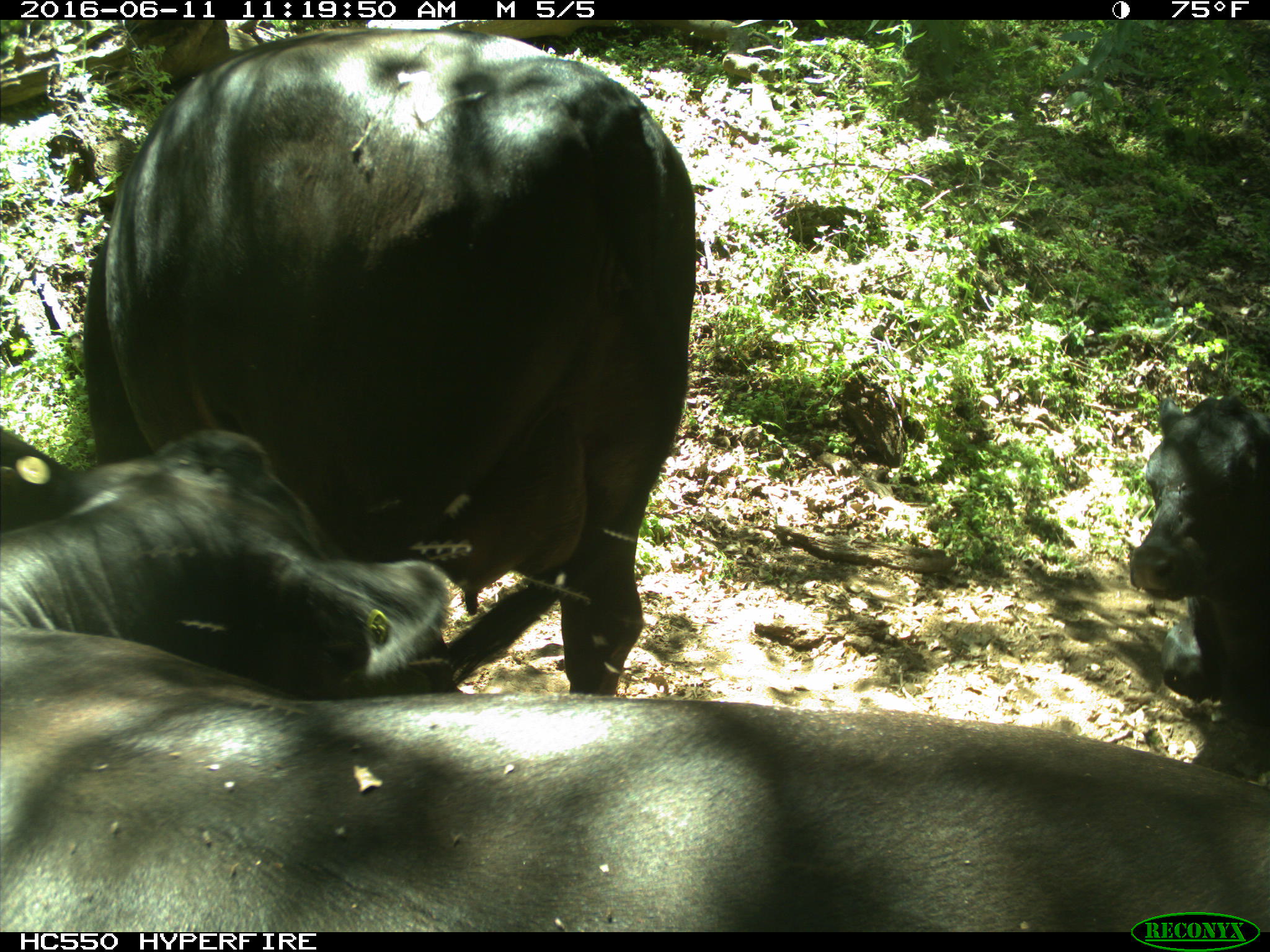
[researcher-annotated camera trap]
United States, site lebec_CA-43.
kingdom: Animalia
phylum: Chordata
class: Mammalia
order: Artiodactyla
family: Bovidae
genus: Bos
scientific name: Bos taurus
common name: domestic cow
Bos taurus (domestic cow).